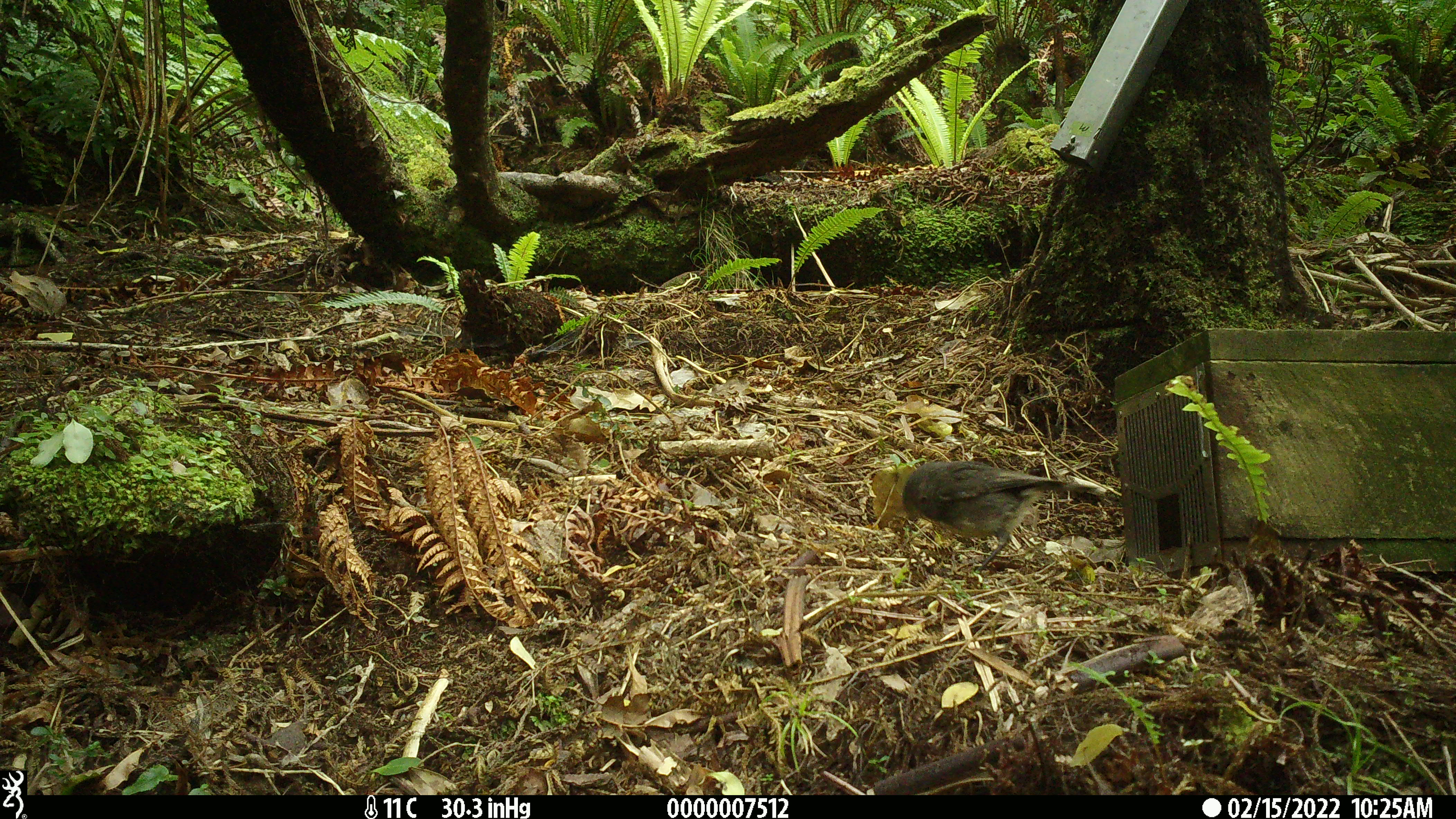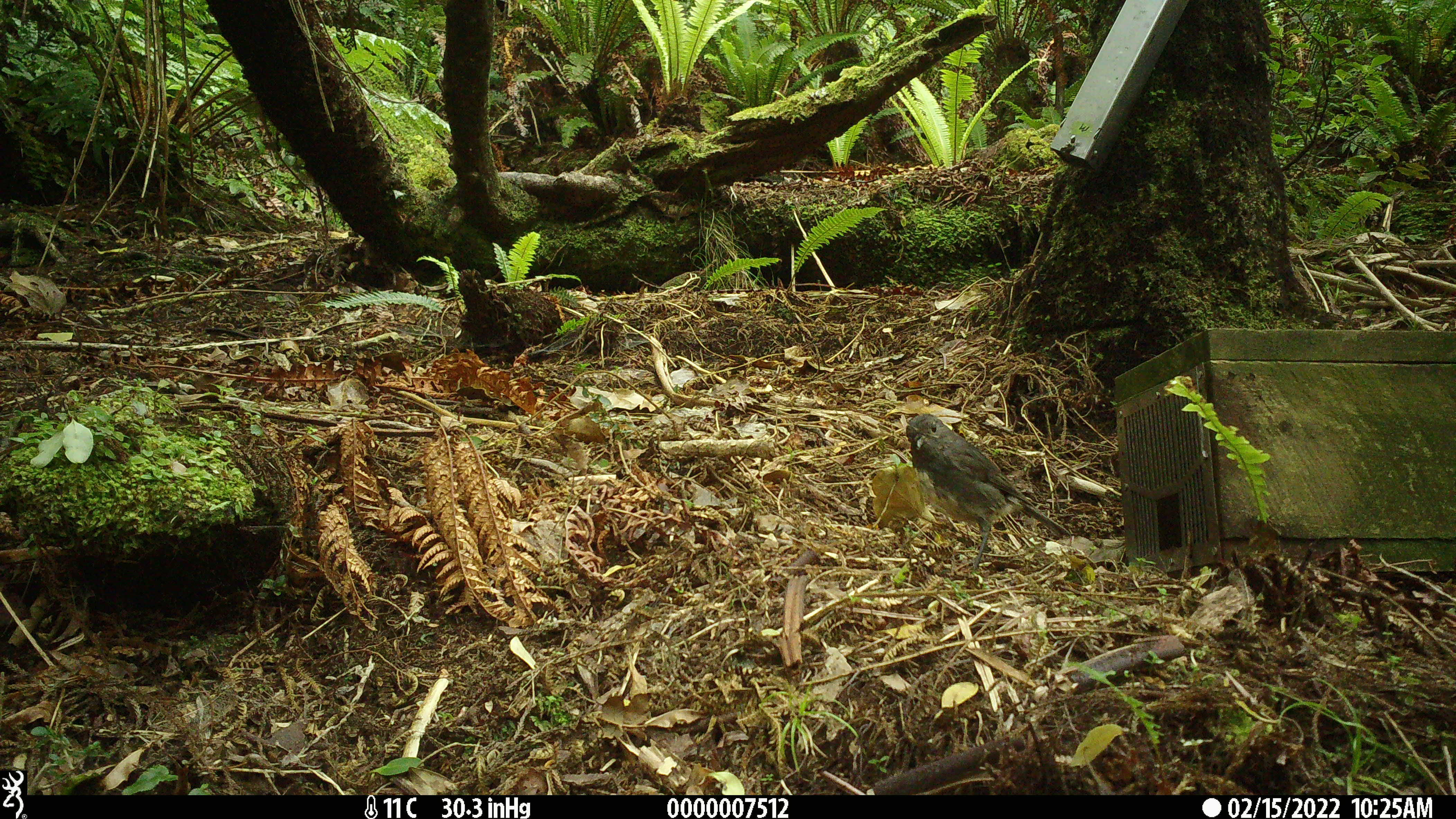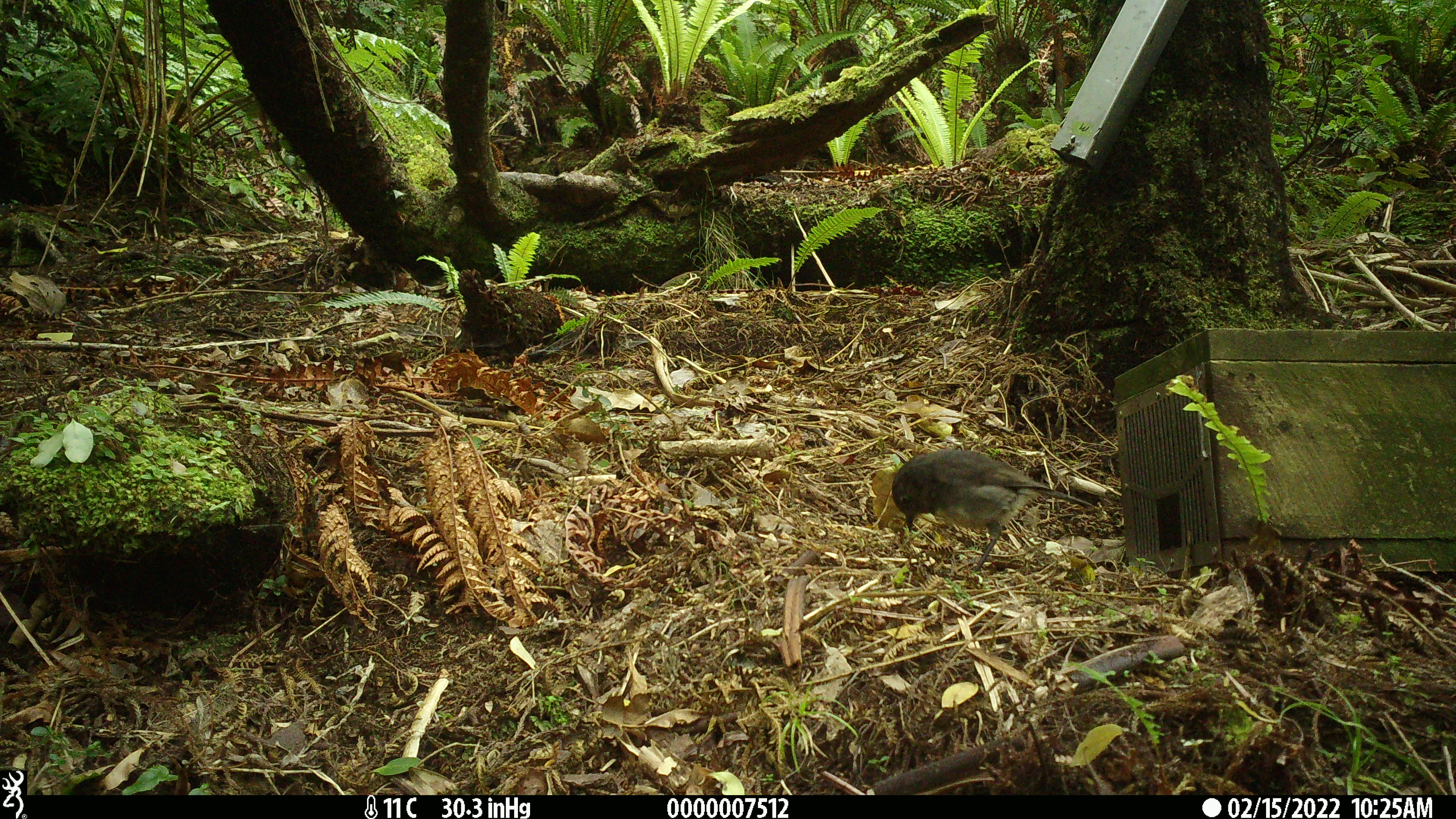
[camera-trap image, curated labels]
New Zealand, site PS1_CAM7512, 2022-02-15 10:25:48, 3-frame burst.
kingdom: Animalia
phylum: Chordata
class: Aves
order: Passeriformes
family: Petroicidae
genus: Petroica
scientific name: Petroica australis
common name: new zealand robin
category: robin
Robin (new zealand robin) (Petroica australis).